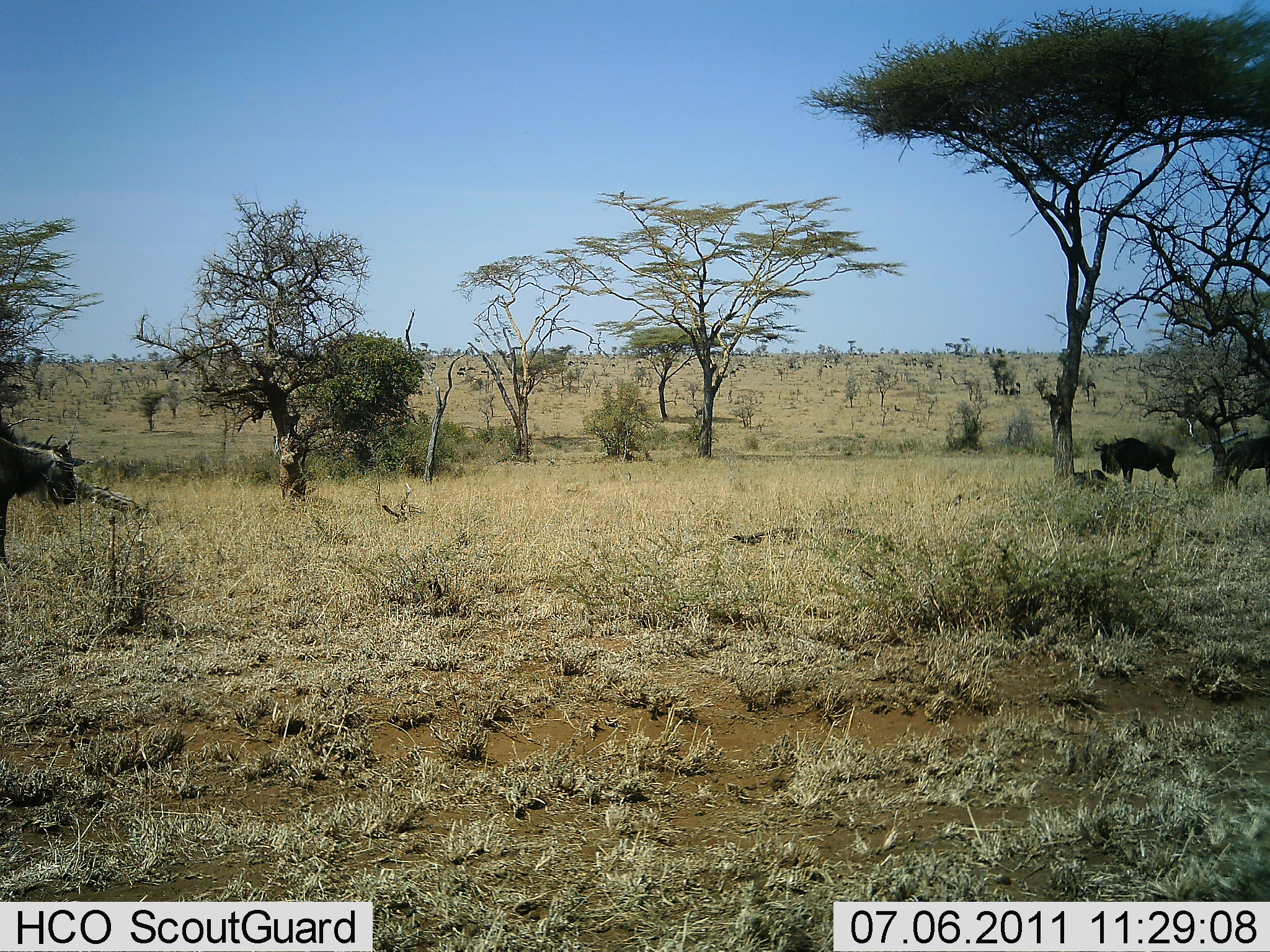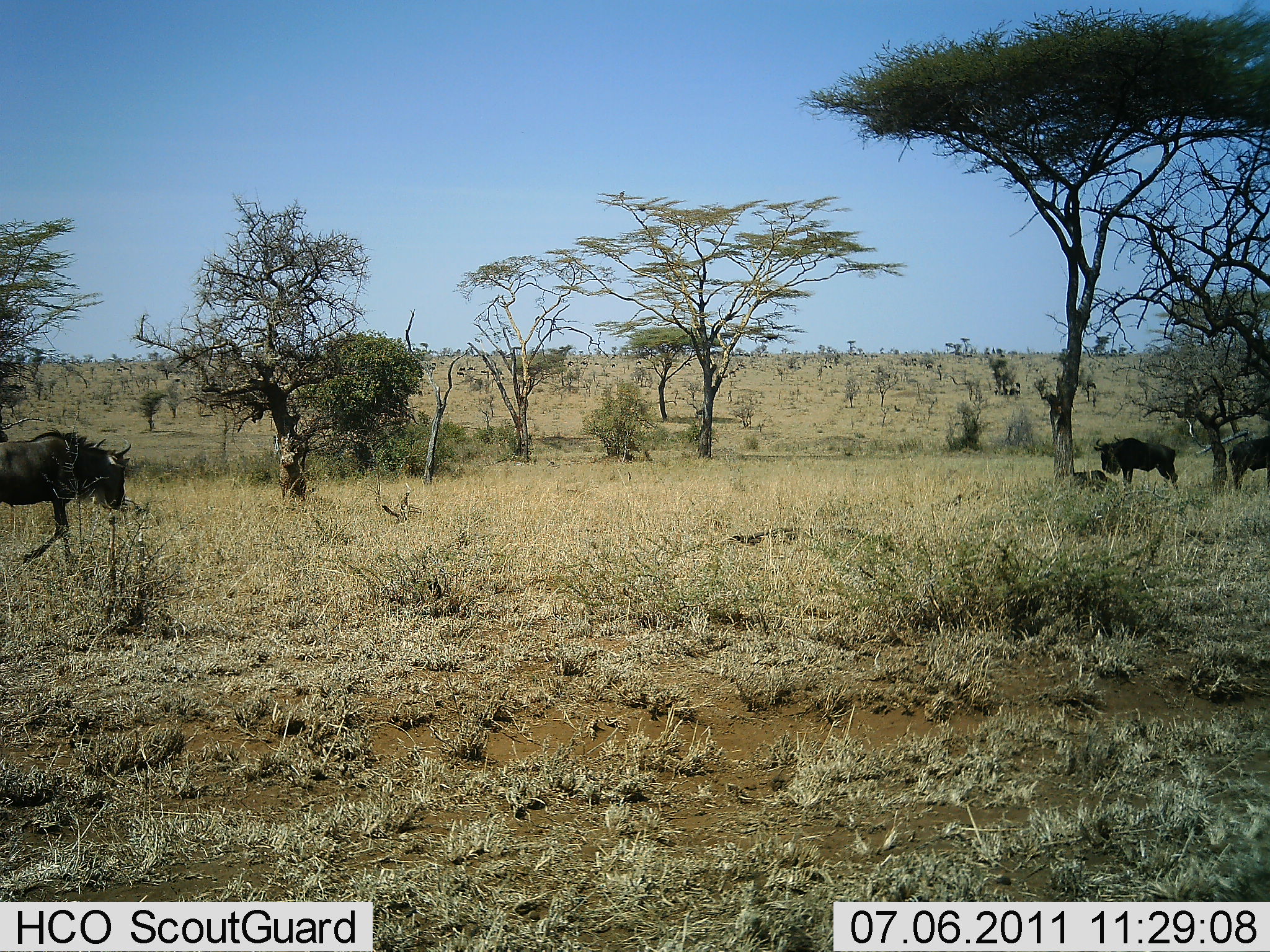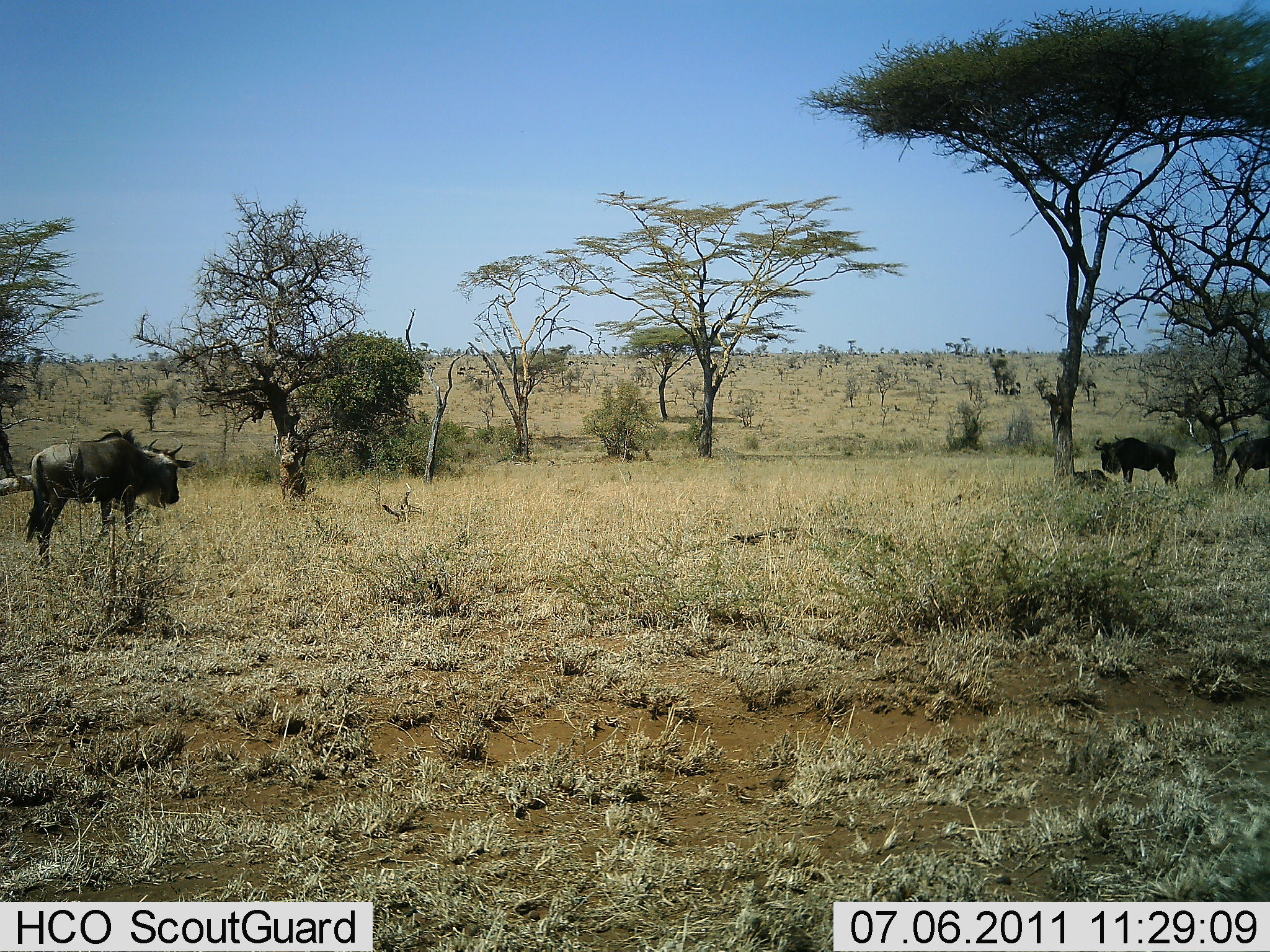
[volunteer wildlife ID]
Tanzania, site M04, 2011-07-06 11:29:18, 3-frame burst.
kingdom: Animalia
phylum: Chordata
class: Mammalia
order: Artiodactyla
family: Bovidae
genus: Connochaetes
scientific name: Connochaetes taurinus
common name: blue wildebeest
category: wildebeest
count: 3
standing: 75%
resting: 17%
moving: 75%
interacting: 0%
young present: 0%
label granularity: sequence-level